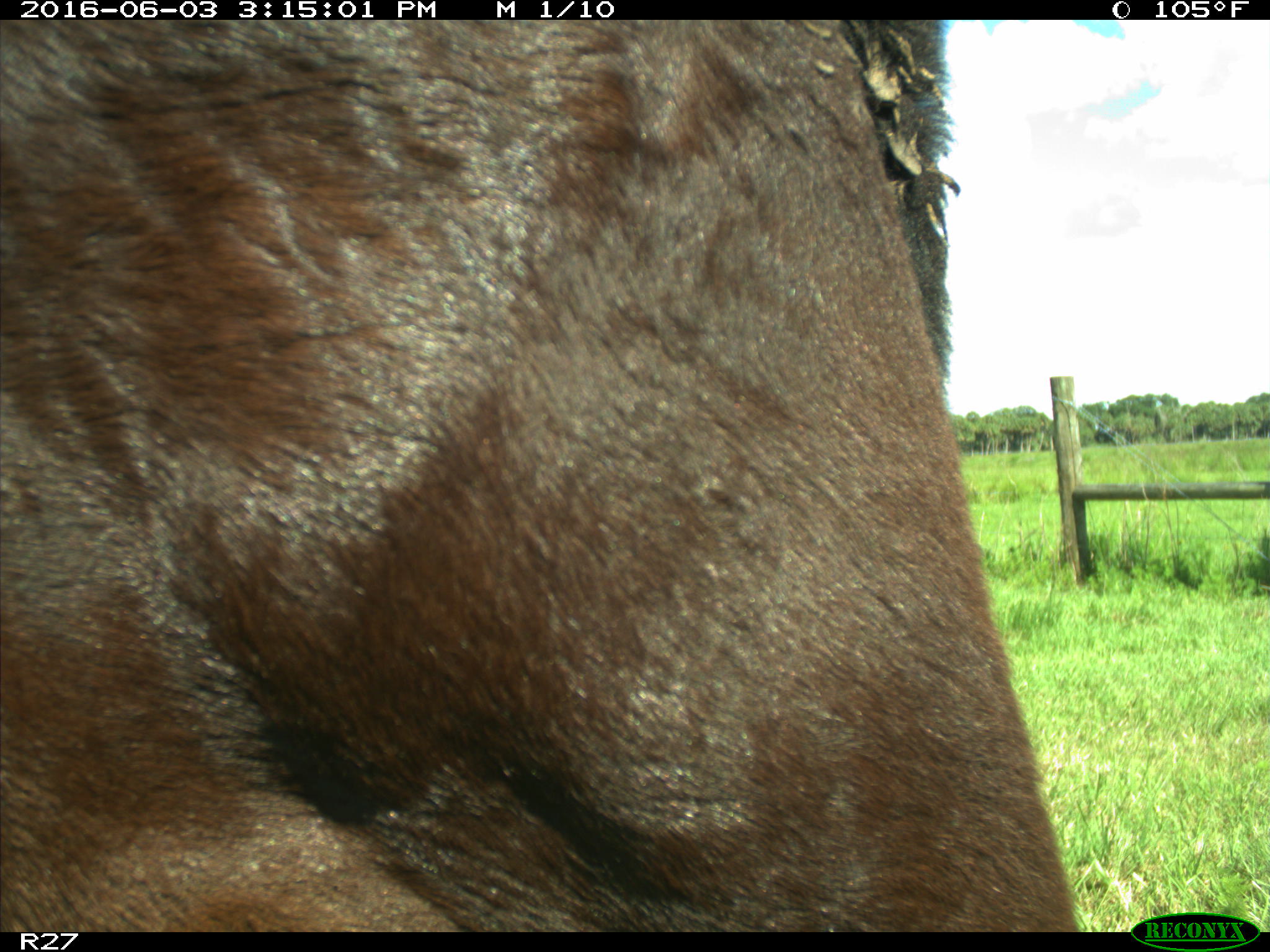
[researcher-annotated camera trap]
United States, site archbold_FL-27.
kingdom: Animalia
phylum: Chordata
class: Mammalia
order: Artiodactyla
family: Bovidae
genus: Bos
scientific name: Bos taurus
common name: domestic cow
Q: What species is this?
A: Bos taurus (domestic cow).